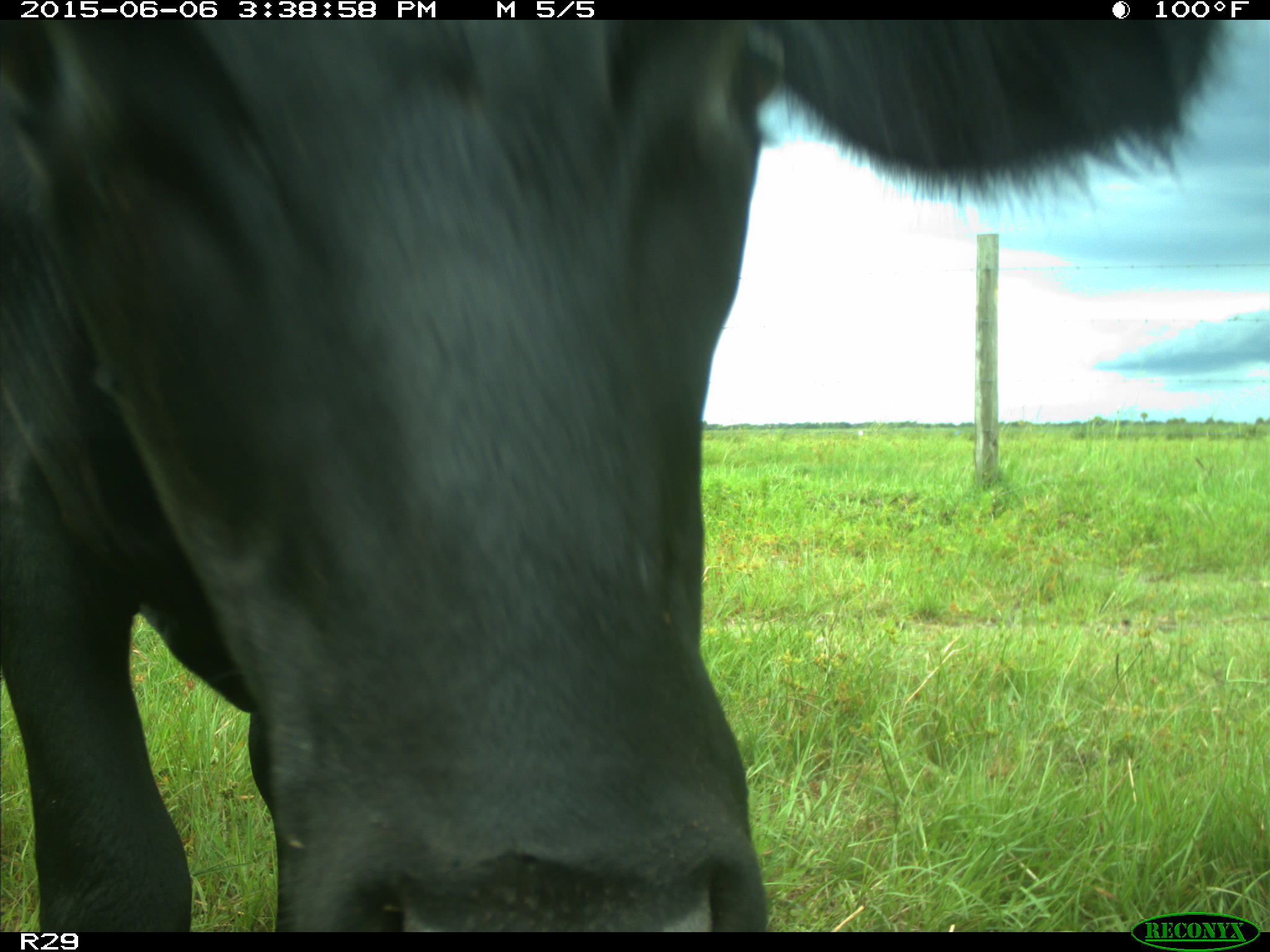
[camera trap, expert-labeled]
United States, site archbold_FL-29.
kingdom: Animalia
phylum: Chordata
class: Mammalia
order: Artiodactyla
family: Bovidae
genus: Bos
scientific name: Bos taurus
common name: domestic cow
Bos taurus (domestic cow).